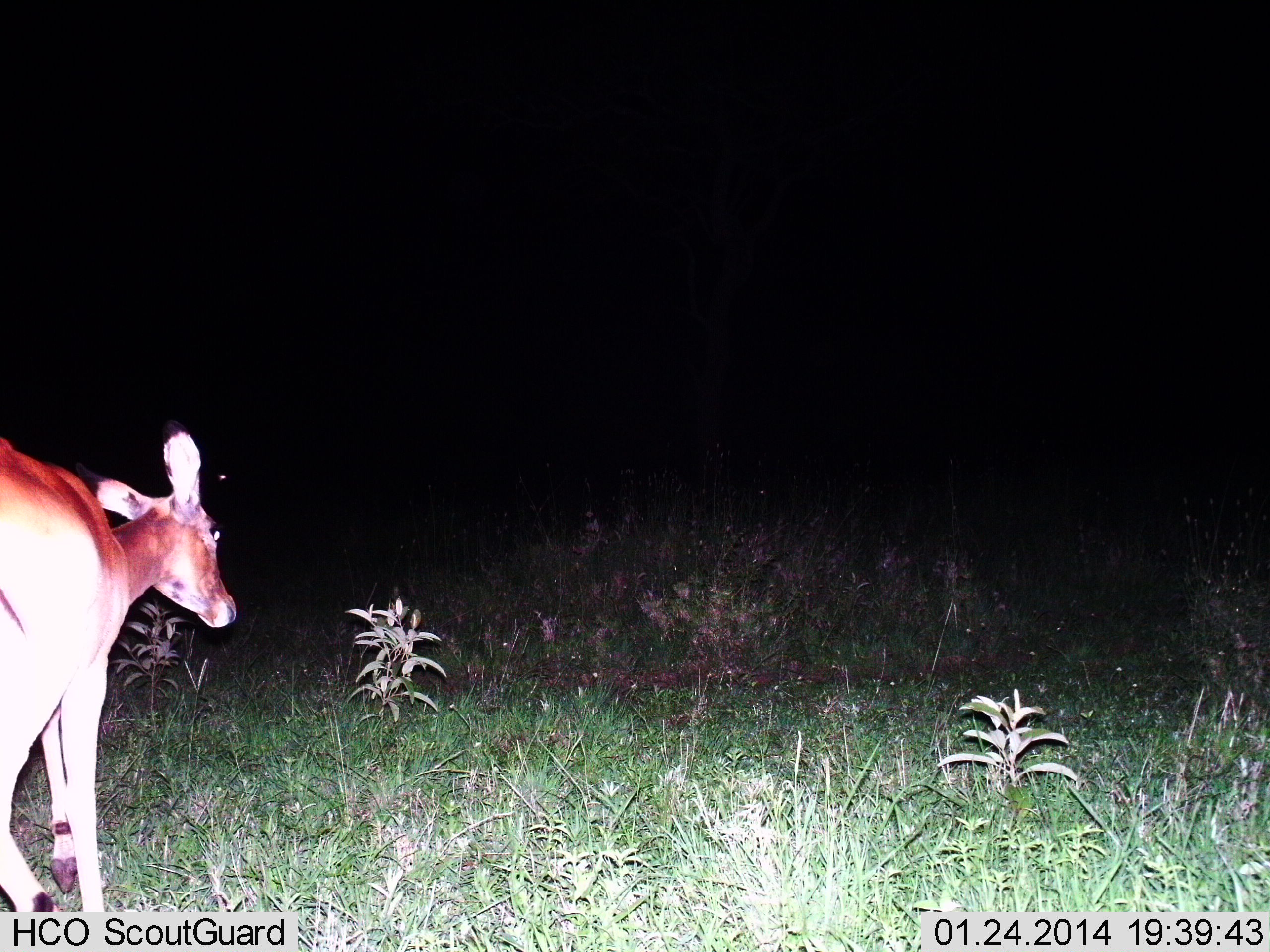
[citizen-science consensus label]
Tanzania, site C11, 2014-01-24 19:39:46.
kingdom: Animalia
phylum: Chordata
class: Mammalia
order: Artiodactyla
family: Bovidae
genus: Aepyceros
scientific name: Aepyceros melampus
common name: impala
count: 1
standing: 30%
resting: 0%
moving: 70%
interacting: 0%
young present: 0%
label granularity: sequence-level